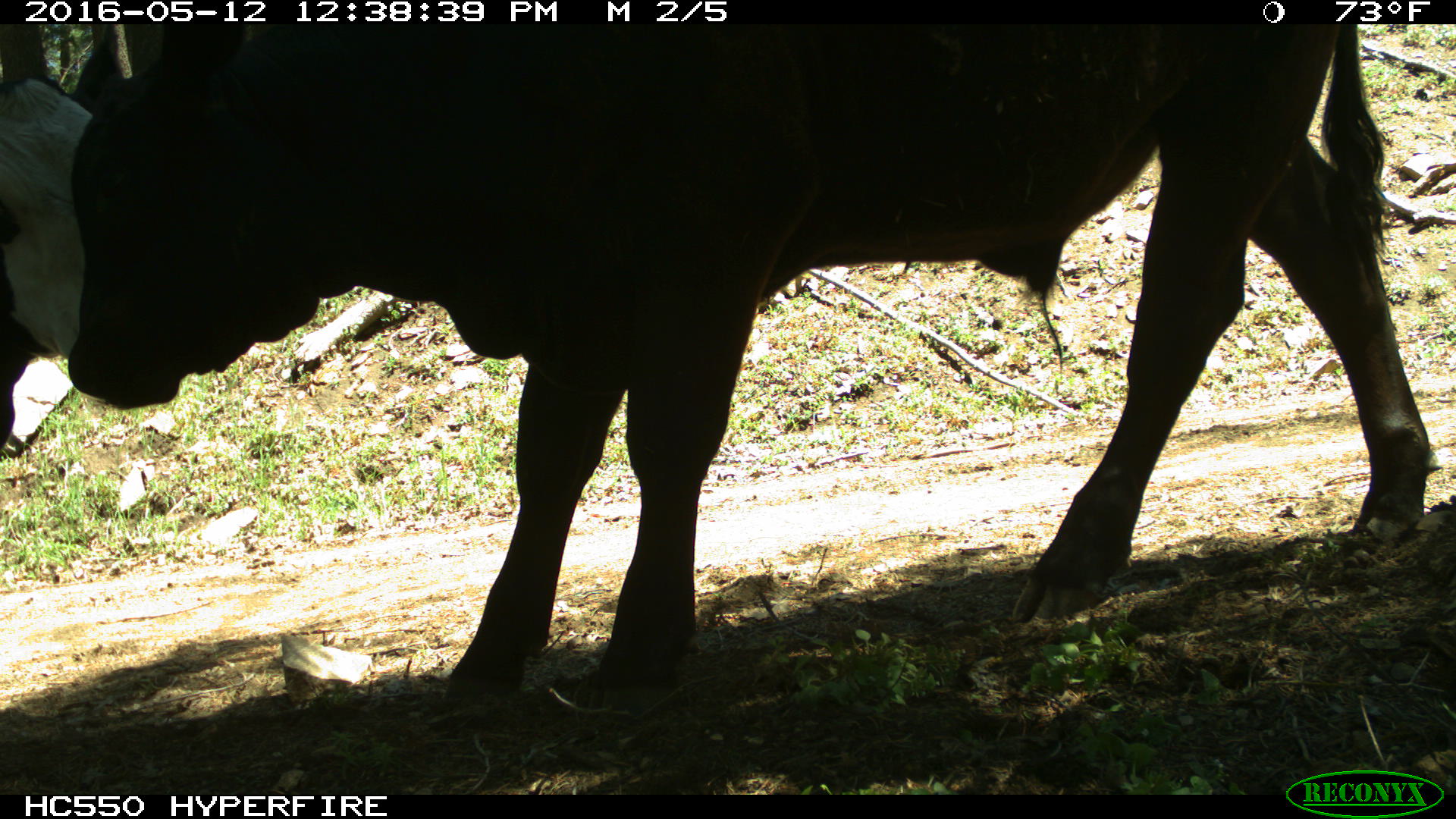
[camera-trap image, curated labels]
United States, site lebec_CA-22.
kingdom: Animalia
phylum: Chordata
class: Mammalia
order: Artiodactyla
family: Bovidae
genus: Bos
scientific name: Bos taurus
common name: domestic cow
Bos taurus (domestic cow).